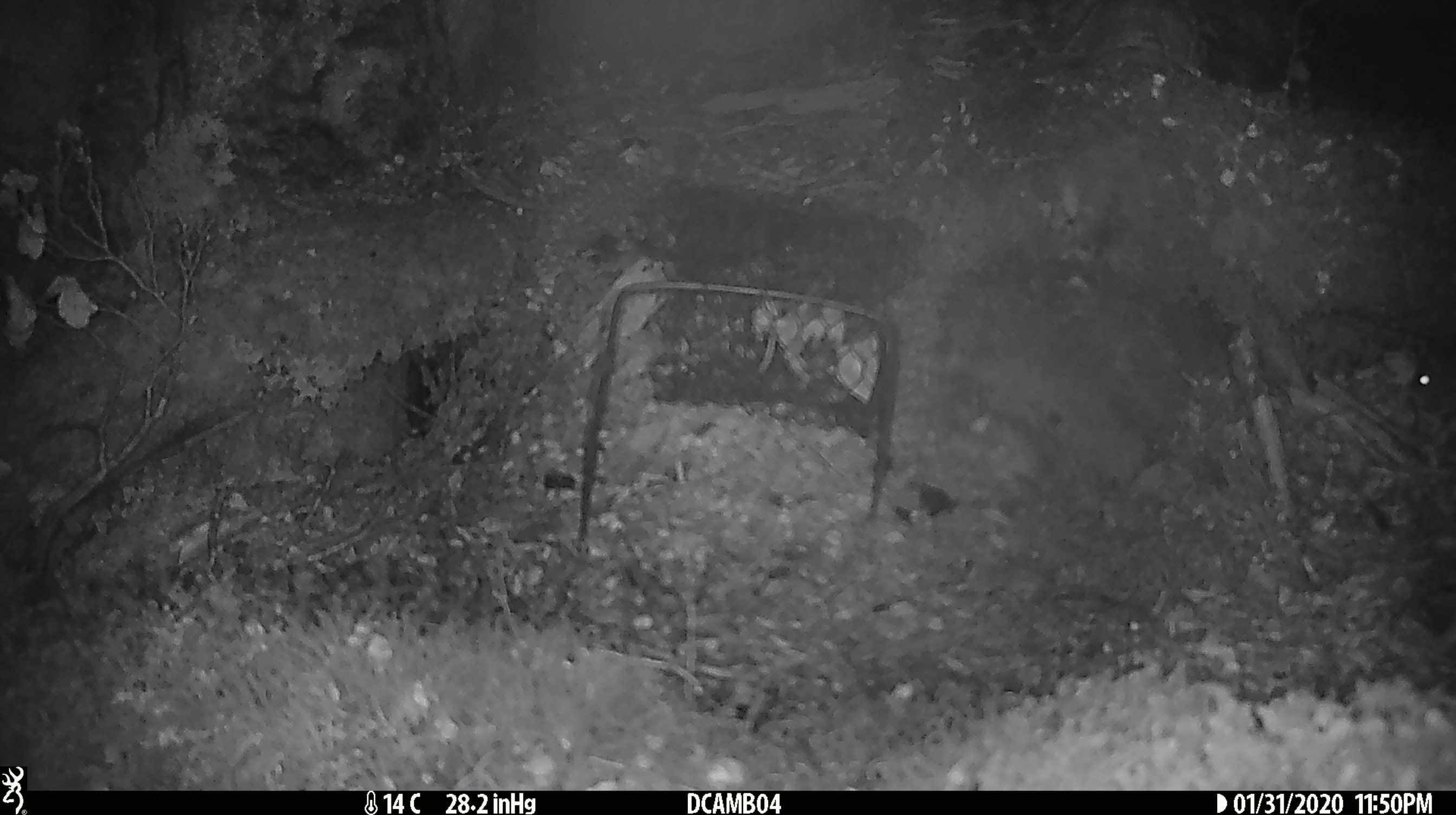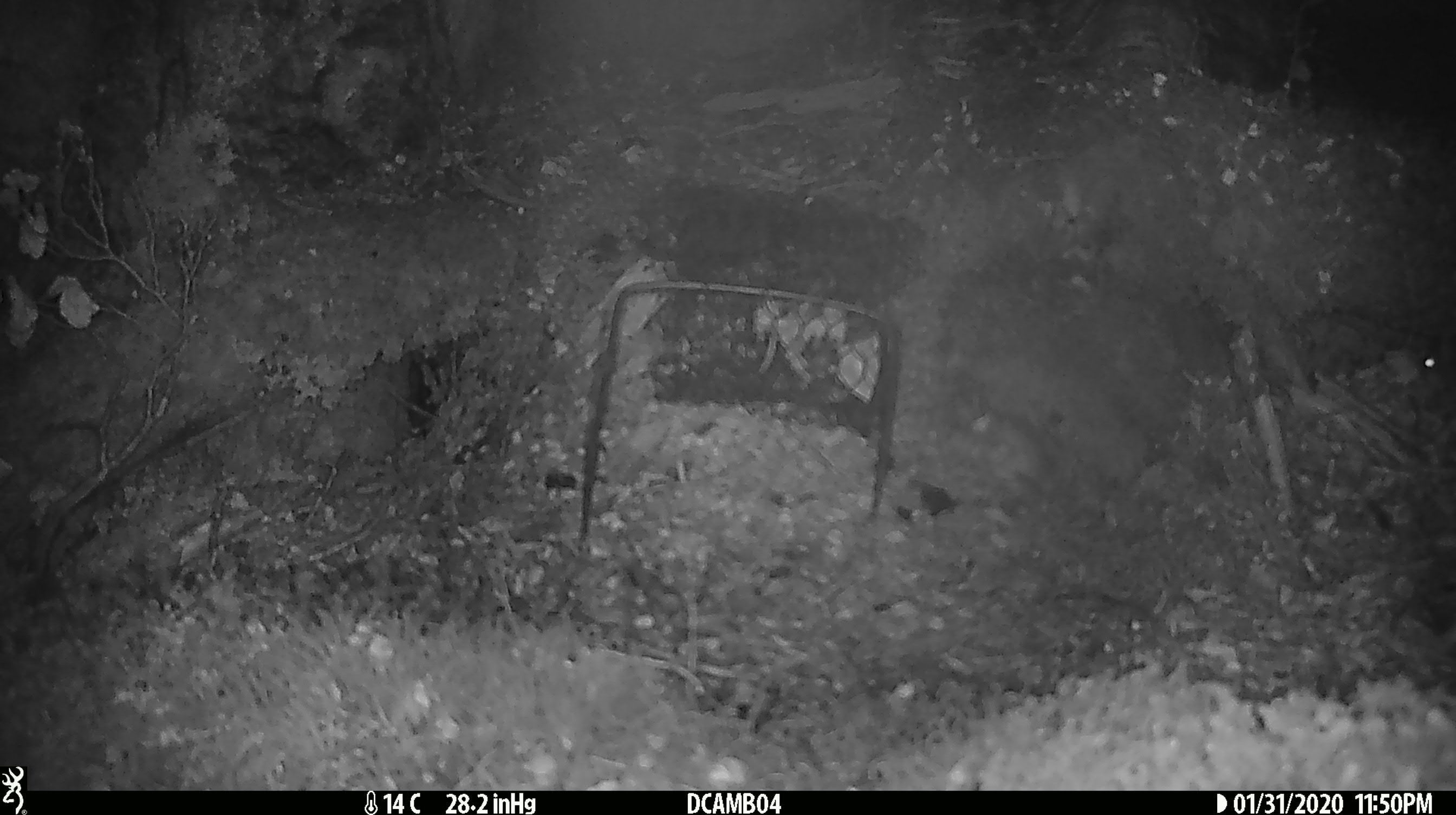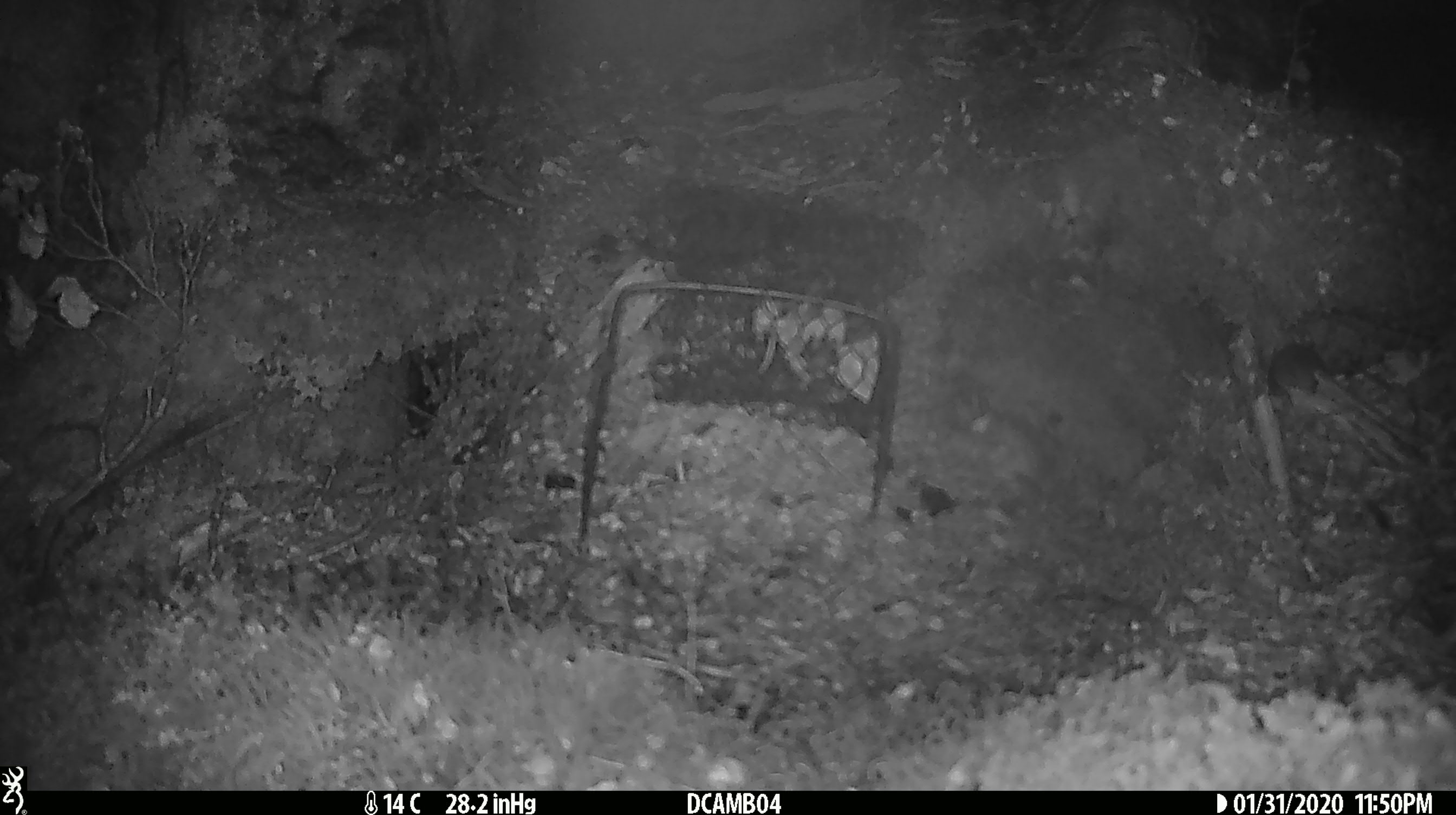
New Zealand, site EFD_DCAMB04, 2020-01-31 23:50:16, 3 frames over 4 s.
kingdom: Animalia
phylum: Chordata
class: Mammalia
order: Rodentia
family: Muridae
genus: Mus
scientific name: Mus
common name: mouse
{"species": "mouse (Mus)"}